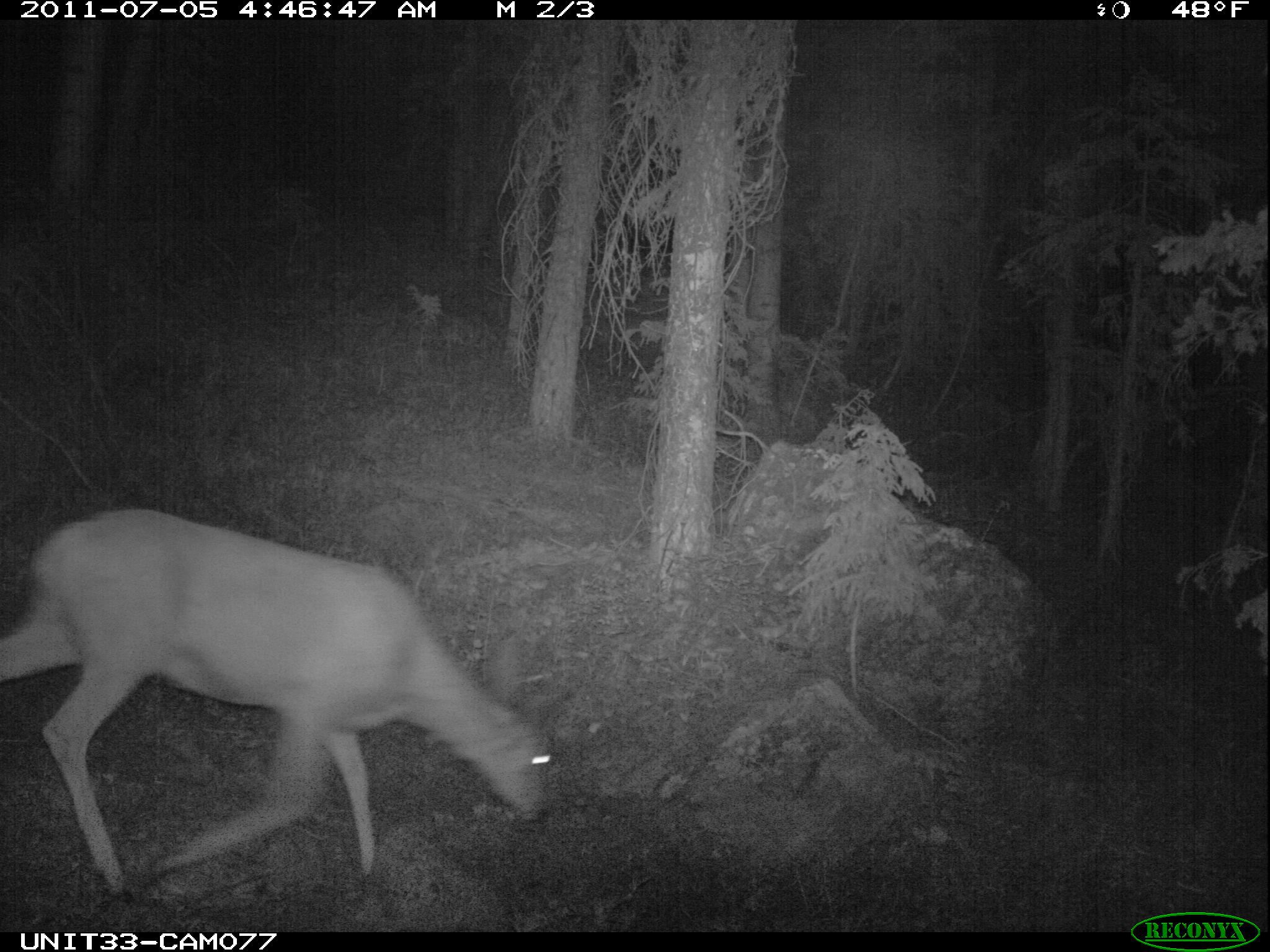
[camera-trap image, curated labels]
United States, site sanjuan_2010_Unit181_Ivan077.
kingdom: Animalia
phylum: Chordata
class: Mammalia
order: Artiodactyla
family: Cervidae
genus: Odocoileus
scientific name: Odocoileus hemionus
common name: mule deer